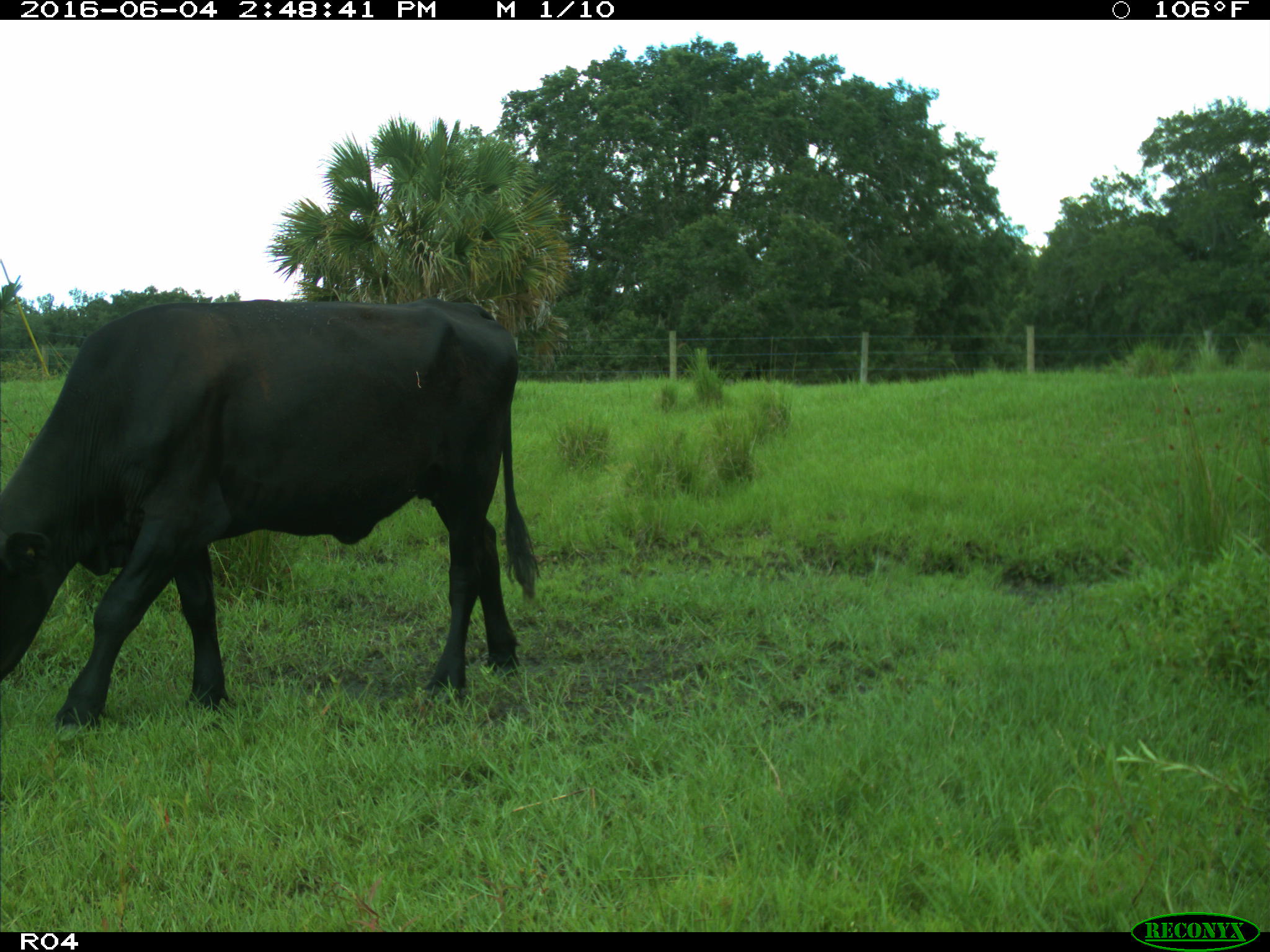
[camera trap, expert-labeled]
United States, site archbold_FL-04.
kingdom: Animalia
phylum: Chordata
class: Mammalia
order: Artiodactyla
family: Bovidae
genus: Bos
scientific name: Bos taurus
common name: domestic cow